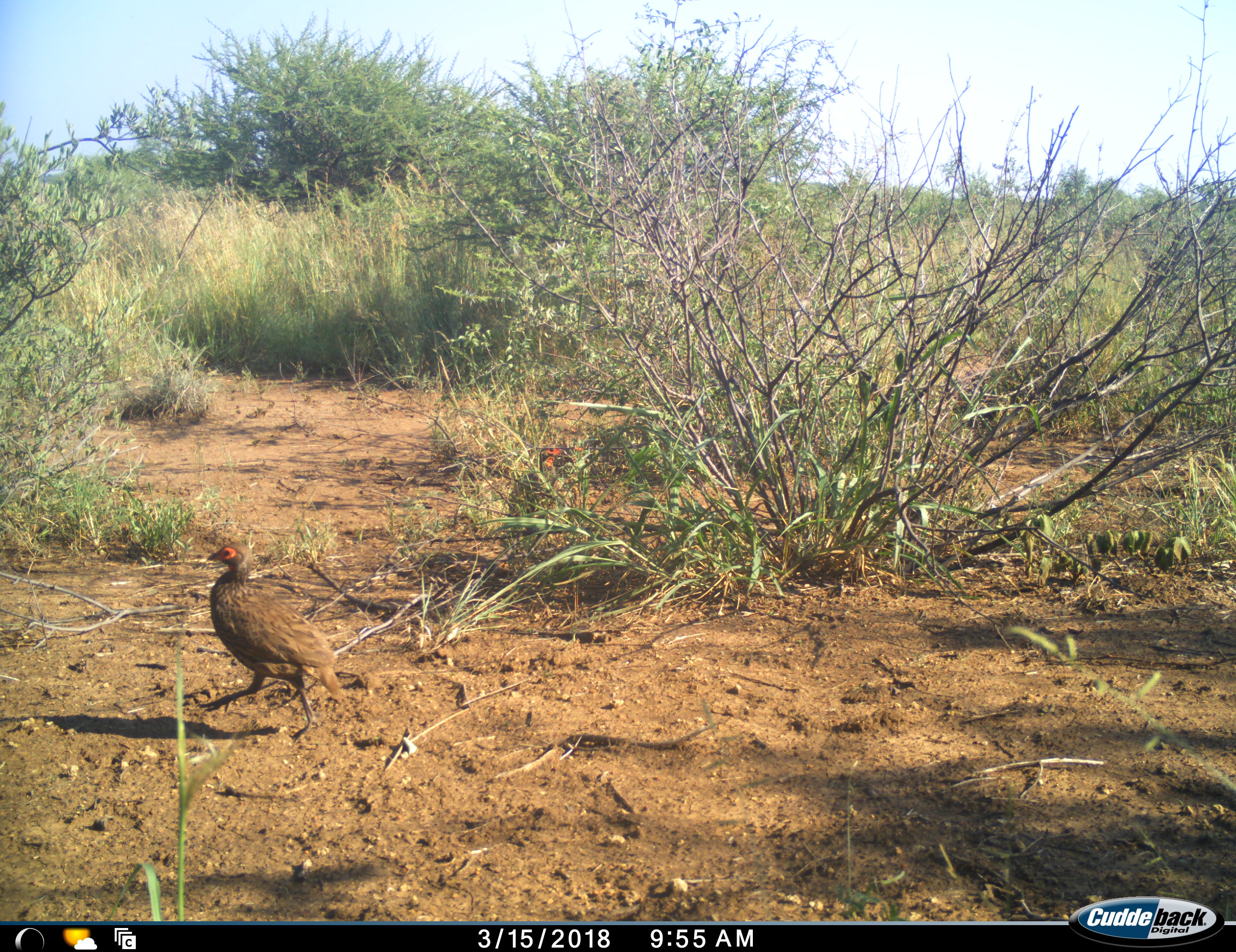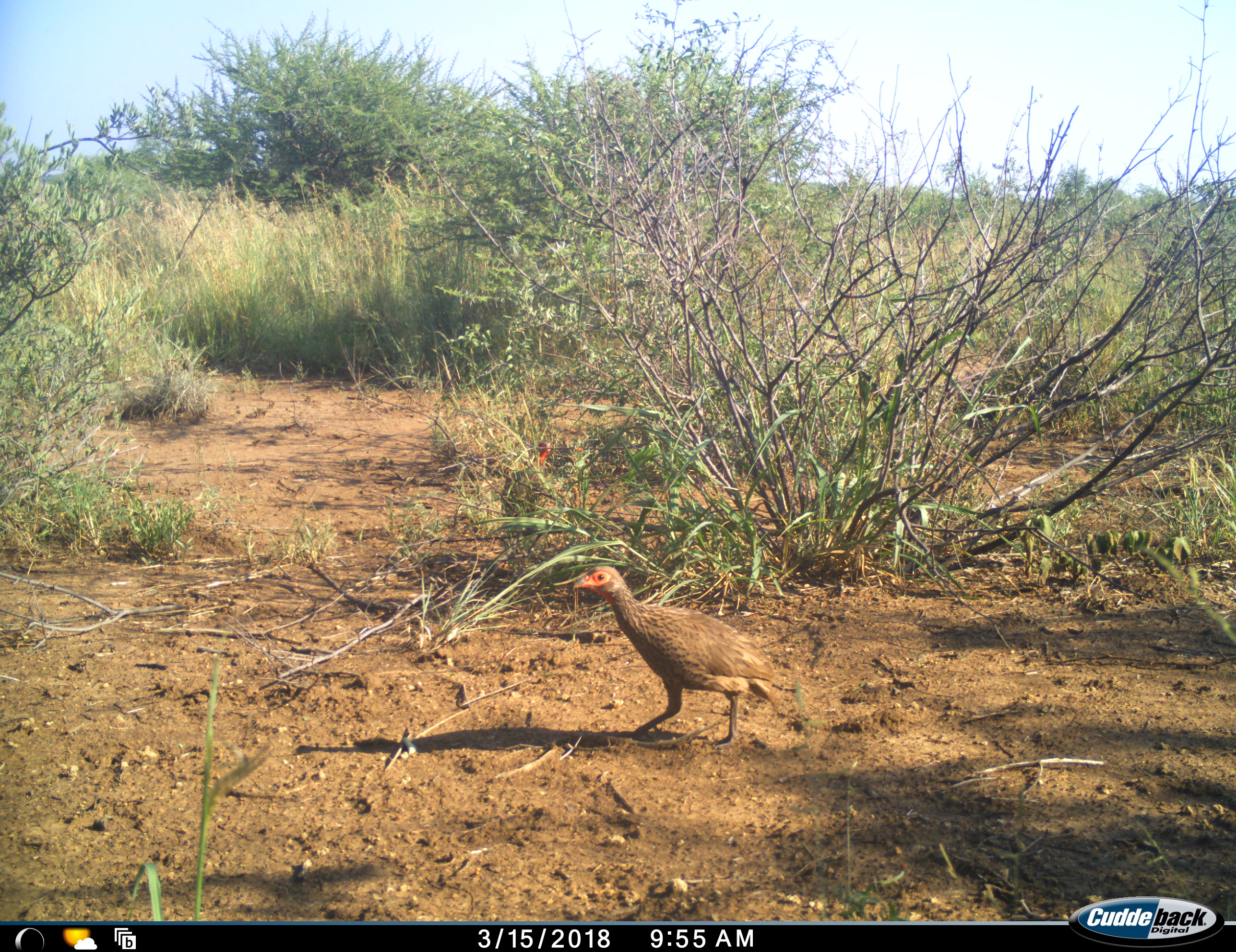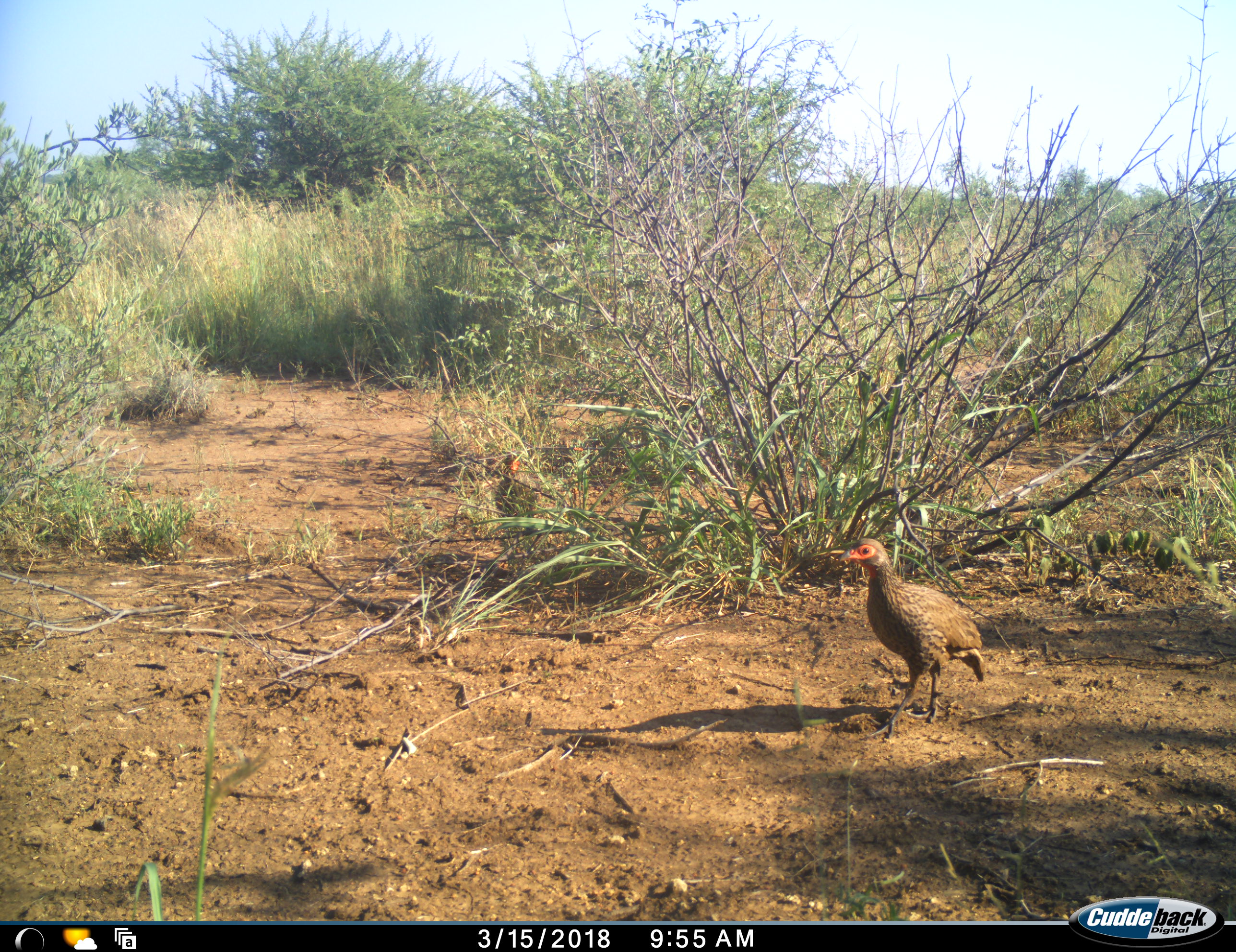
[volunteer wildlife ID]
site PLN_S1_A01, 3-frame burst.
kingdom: Animalia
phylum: Chordata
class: Aves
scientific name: Aves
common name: bird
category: birdother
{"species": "birdother (bird) (Aves)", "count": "1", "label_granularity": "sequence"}